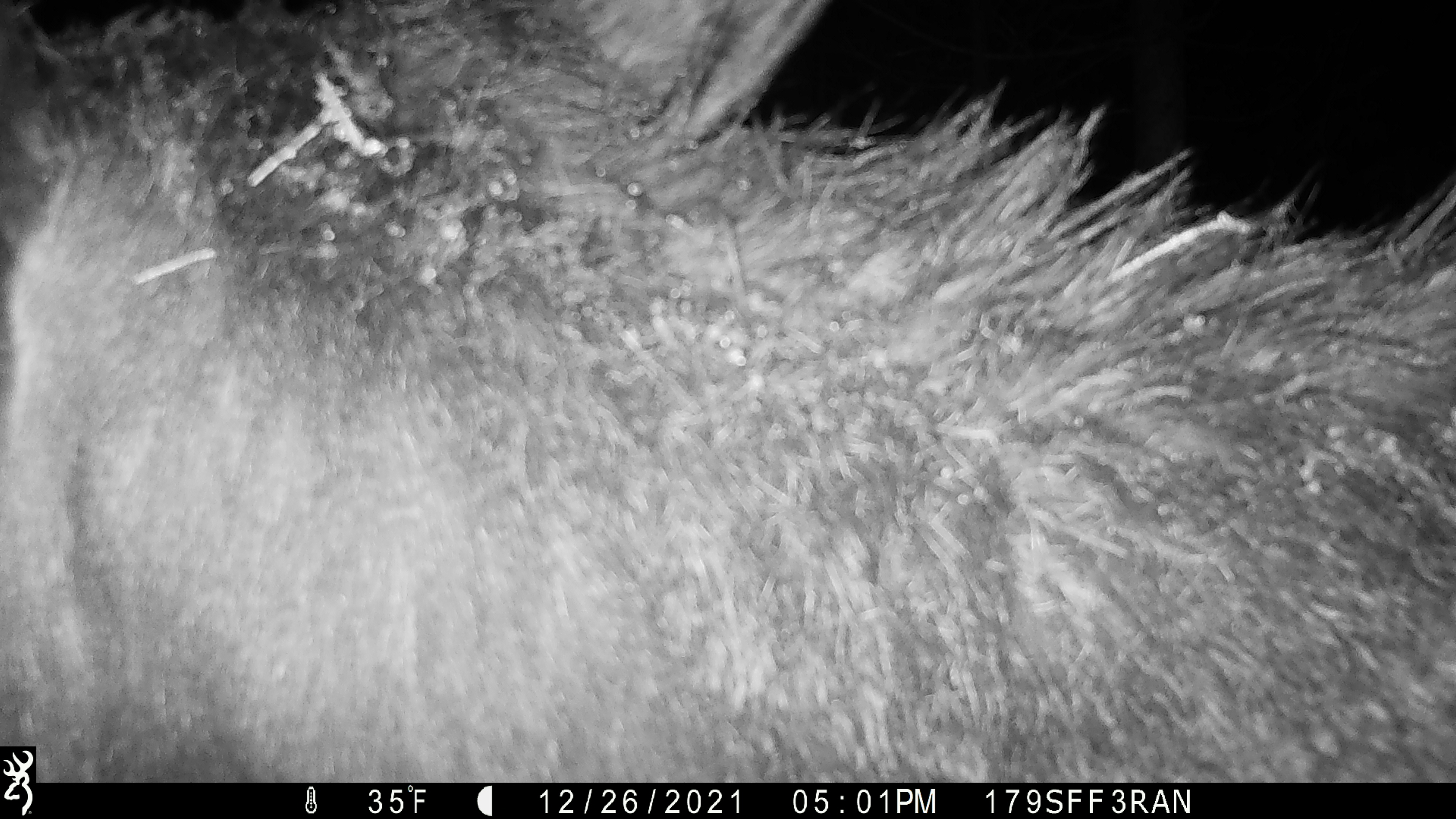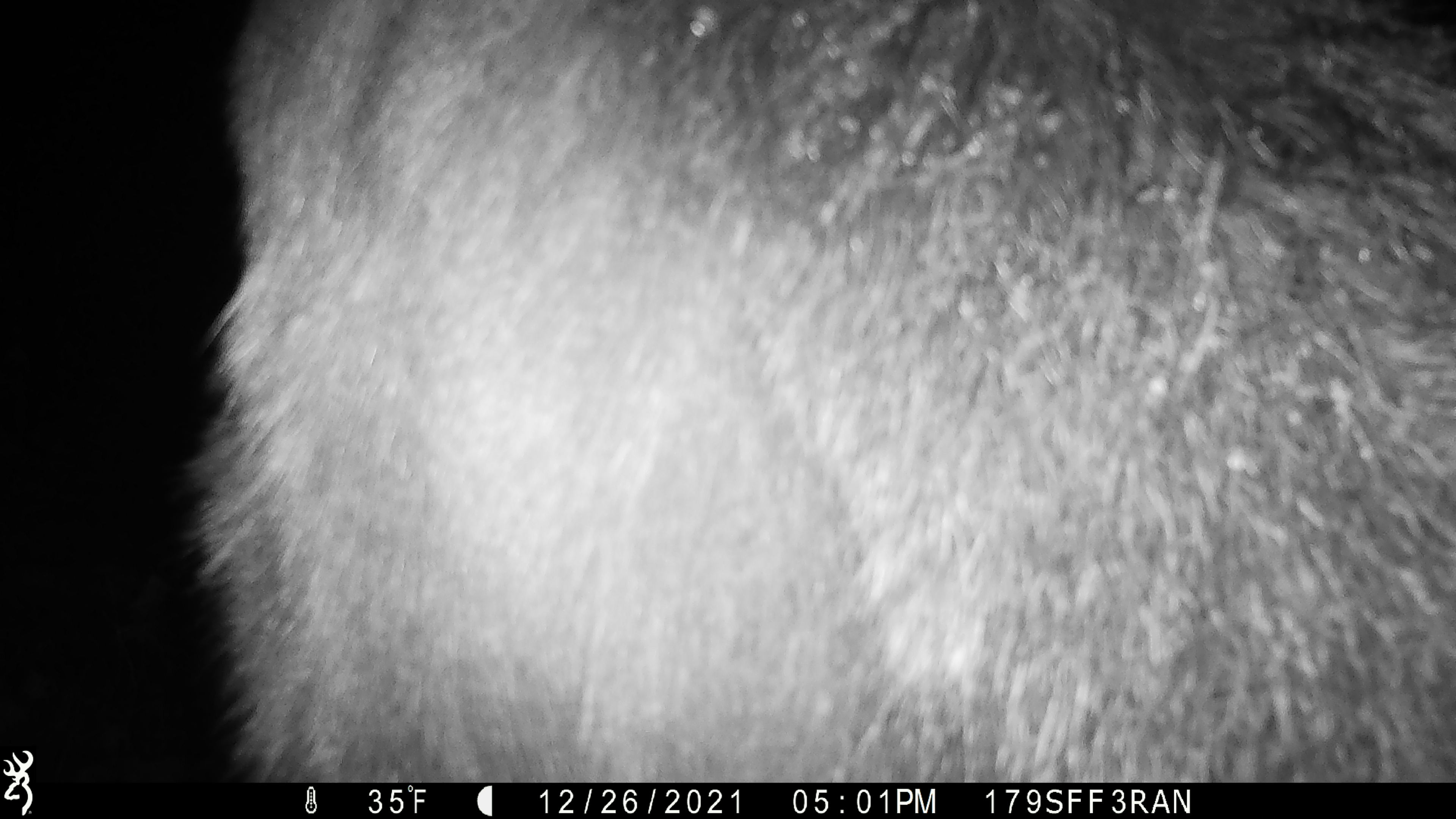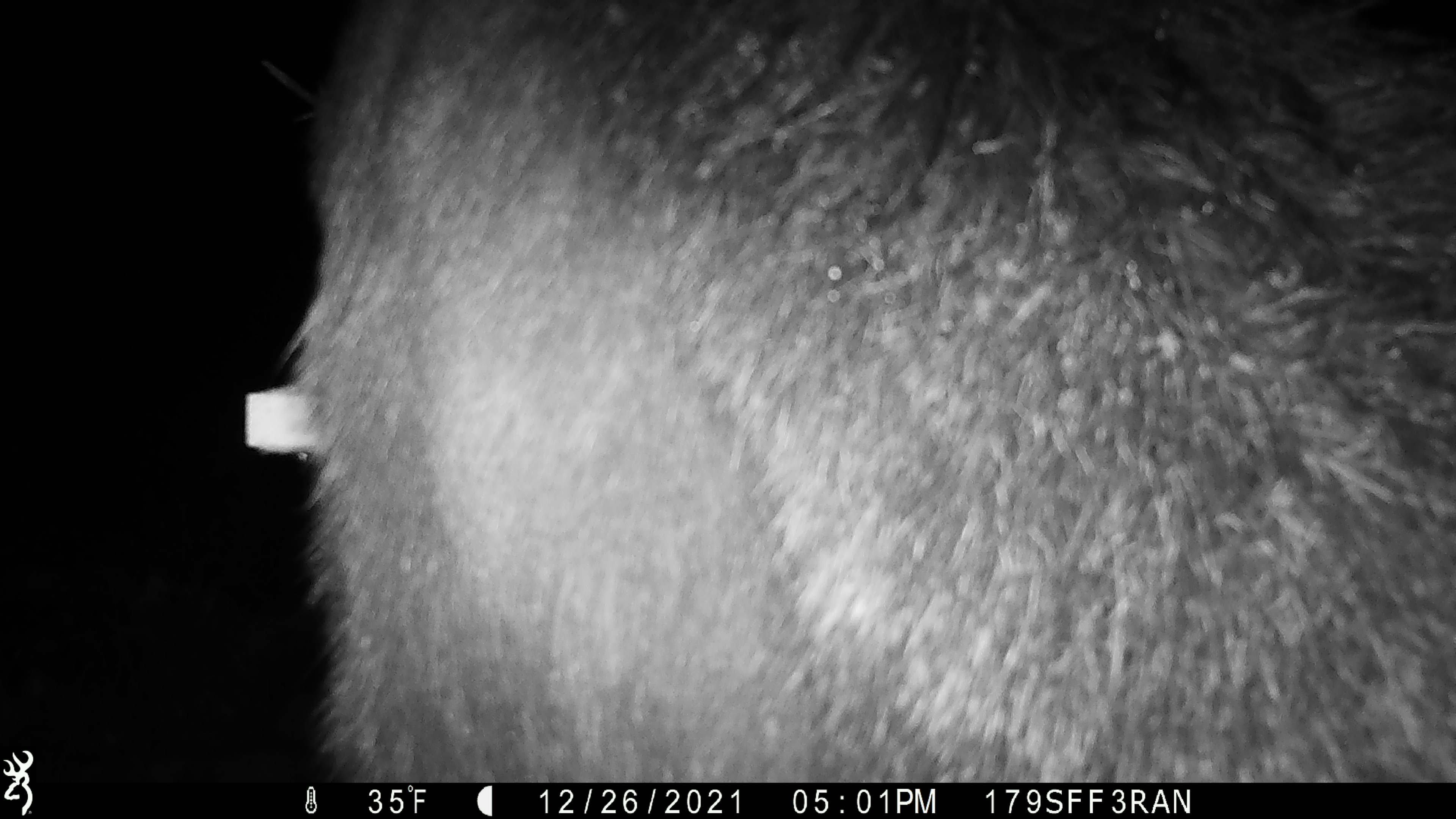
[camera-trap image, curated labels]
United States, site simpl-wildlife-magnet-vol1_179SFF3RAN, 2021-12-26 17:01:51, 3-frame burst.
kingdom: Animalia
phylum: Chordata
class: Mammalia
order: Artiodactyla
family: Cervidae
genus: Alces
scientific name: Alces alces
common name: moose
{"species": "moose (Alces alces)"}